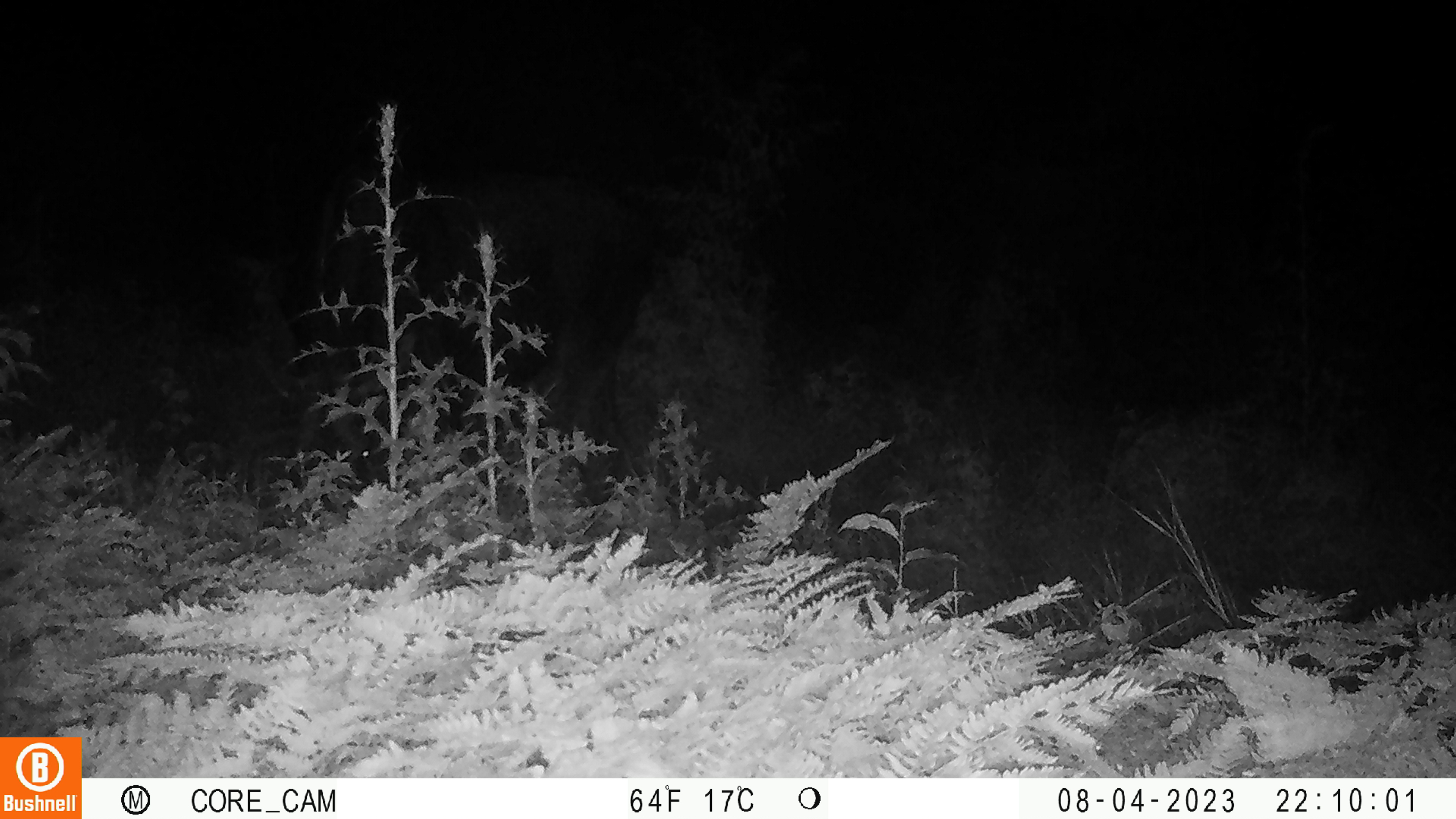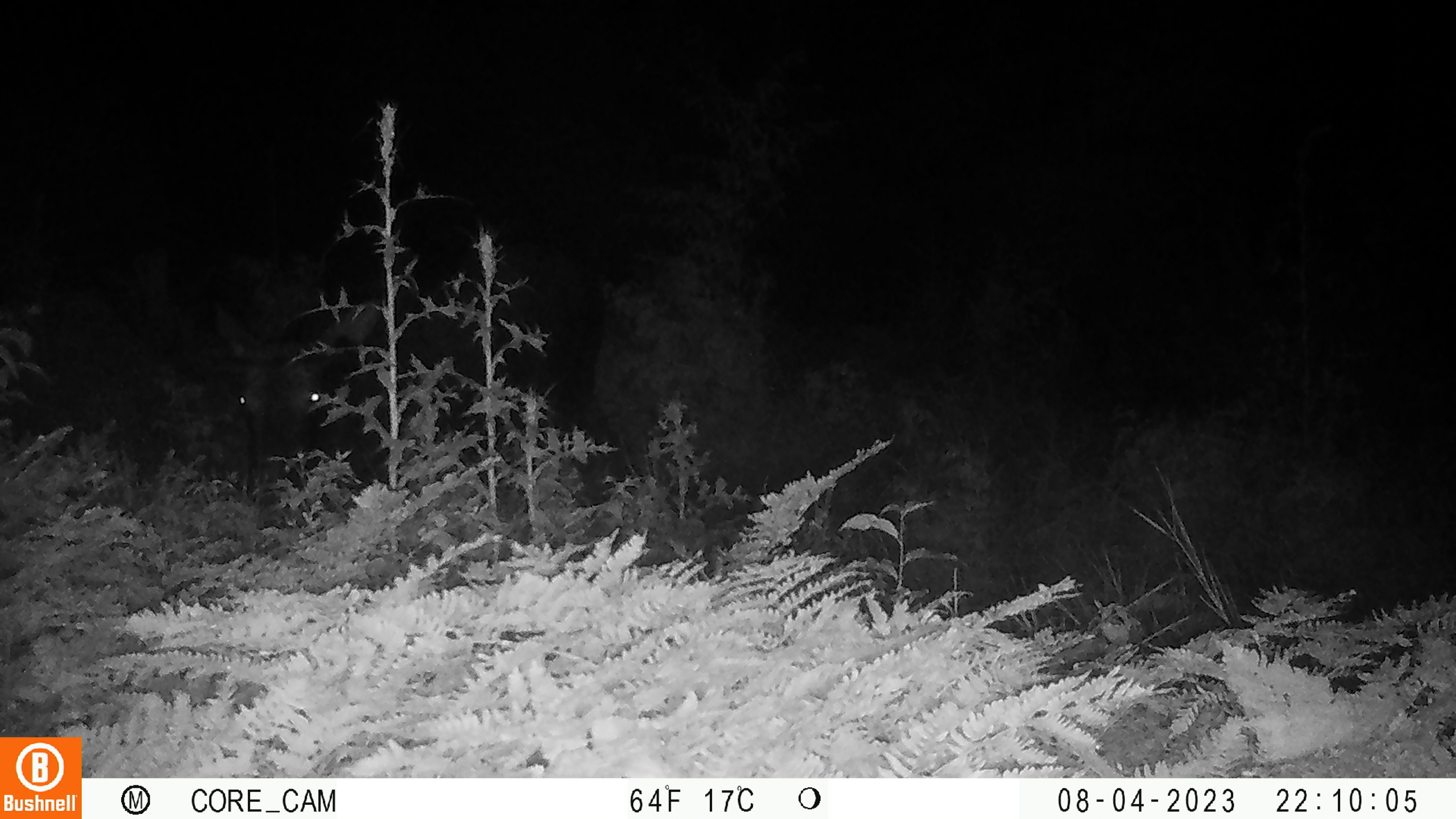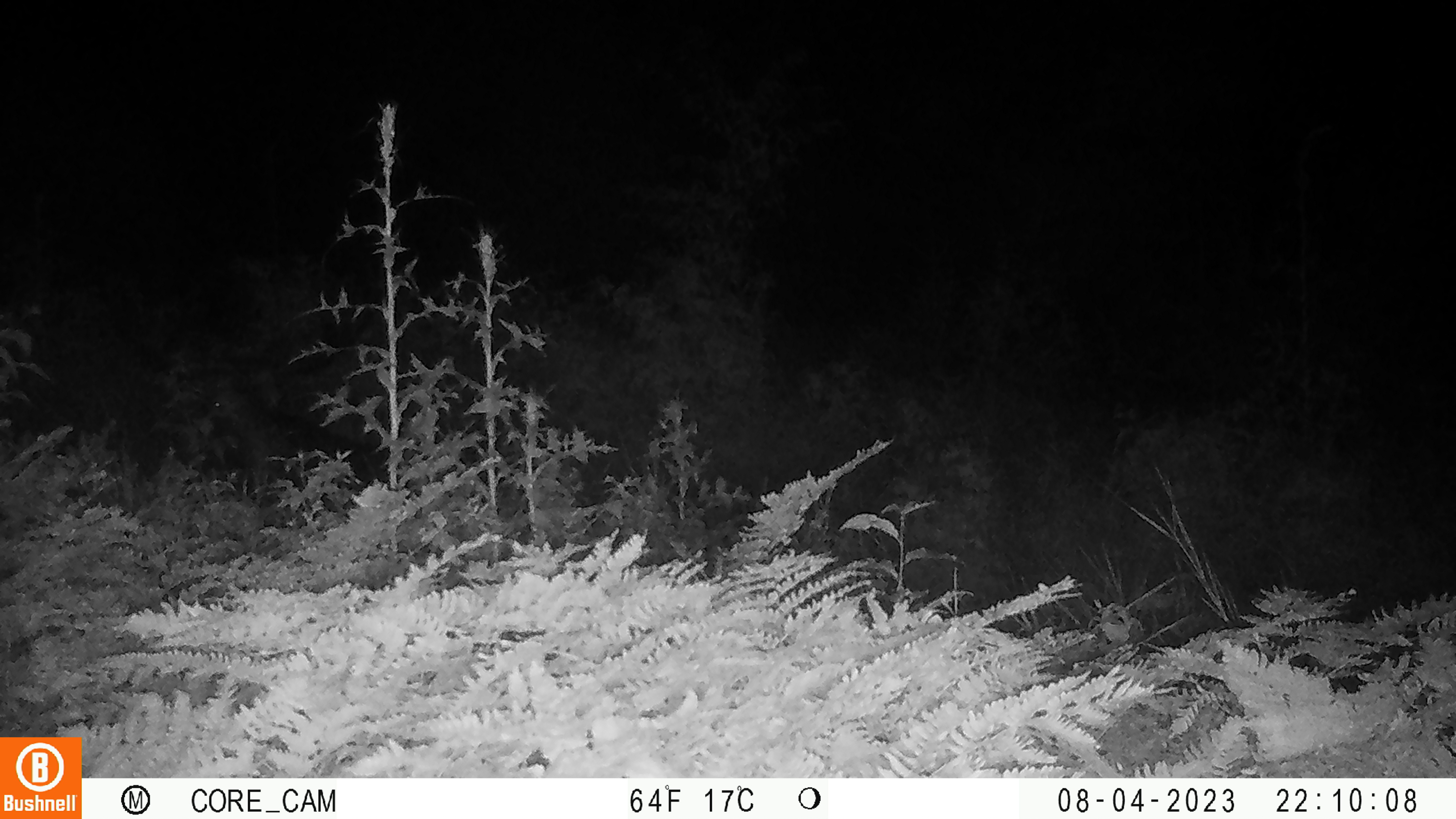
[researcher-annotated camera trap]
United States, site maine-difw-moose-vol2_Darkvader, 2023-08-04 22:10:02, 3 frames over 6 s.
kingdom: Animalia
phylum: Chordata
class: Mammalia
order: Artiodactyla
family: Cervidae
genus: Alces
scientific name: Alces alces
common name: moose